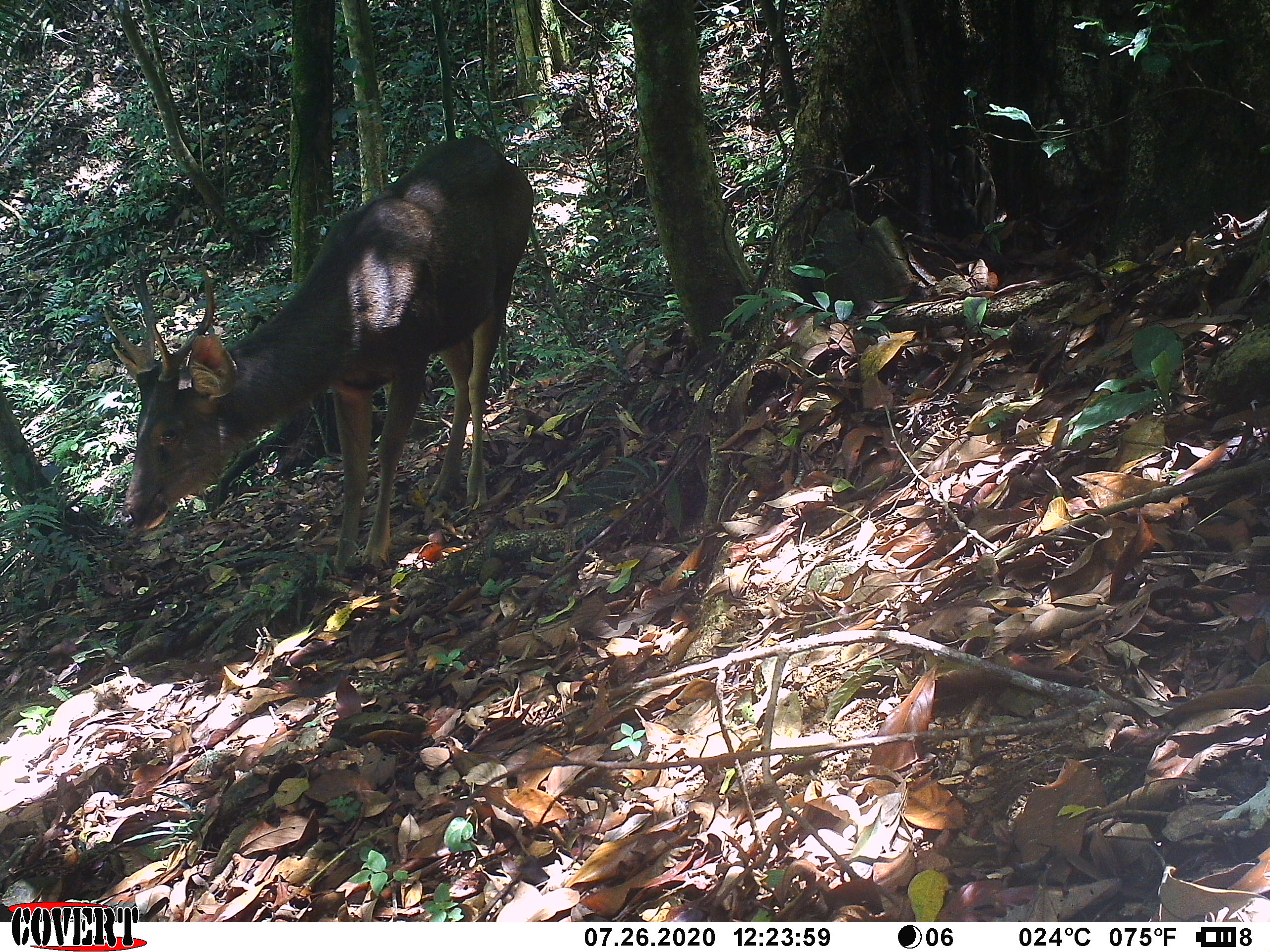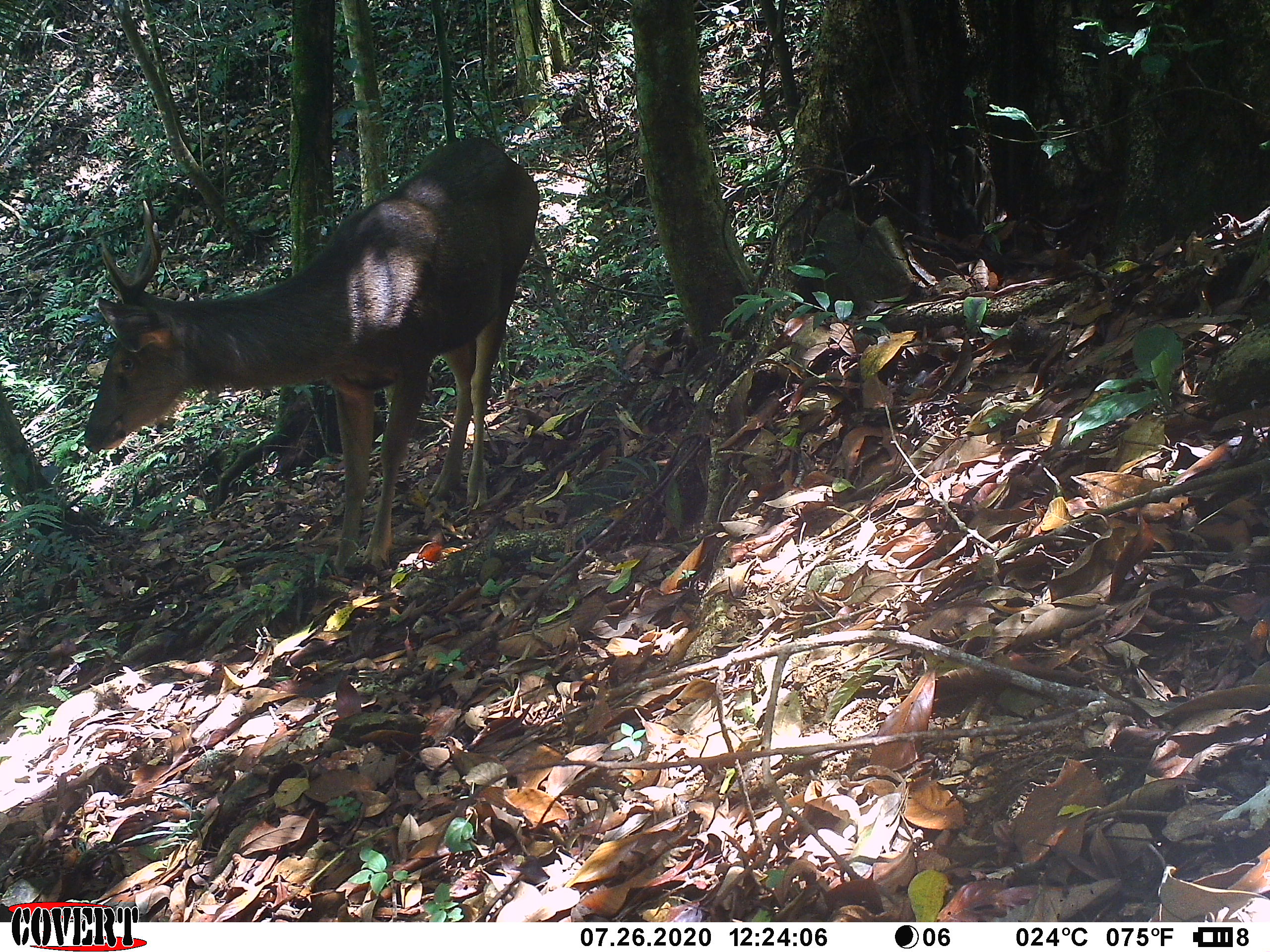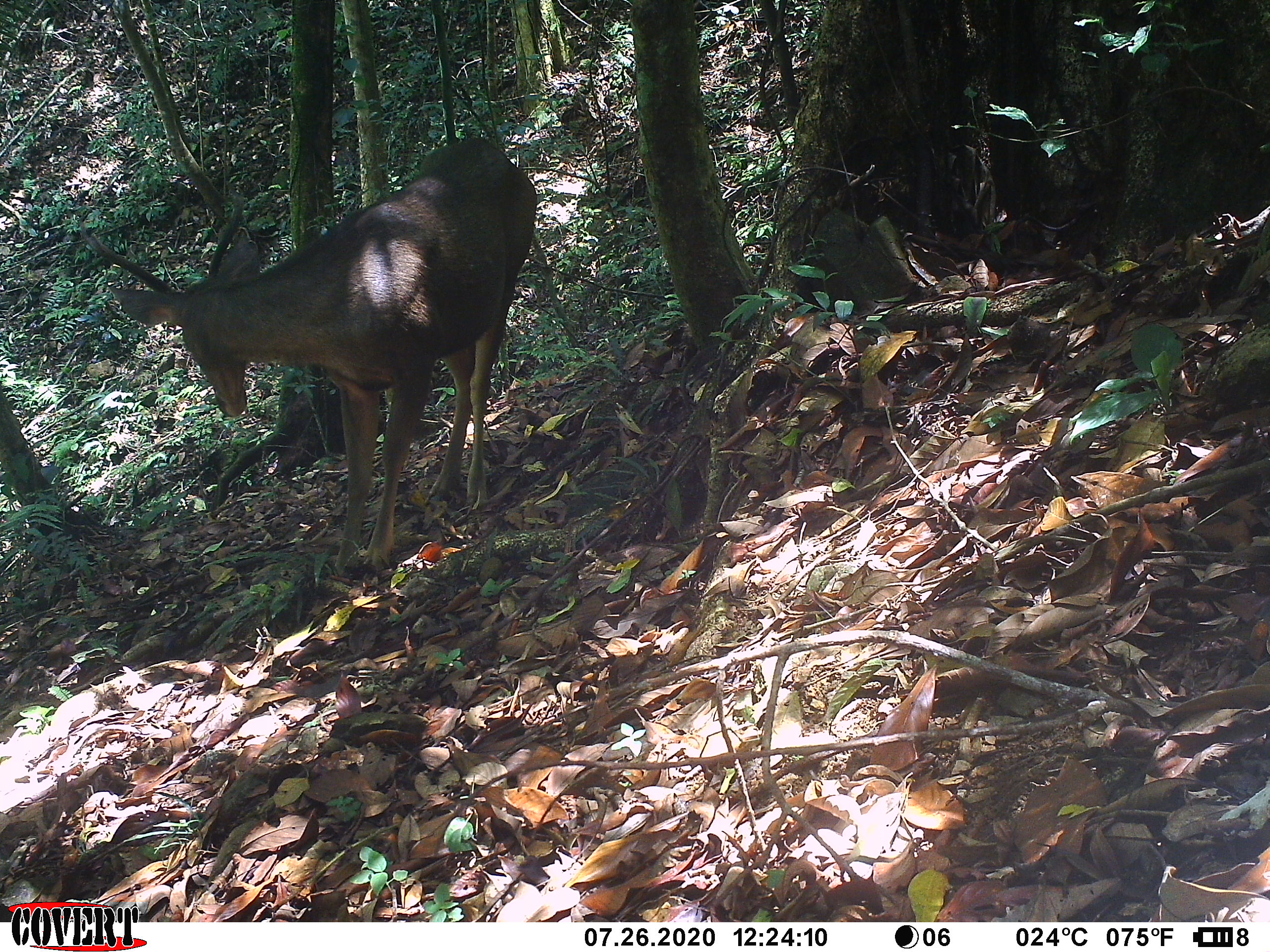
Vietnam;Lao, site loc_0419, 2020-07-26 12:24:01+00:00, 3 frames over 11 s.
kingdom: Animalia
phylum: Chordata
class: Mammalia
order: Artiodactyla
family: Cervidae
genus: Rusa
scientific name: Rusa unicolor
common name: sambar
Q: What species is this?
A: Sambar (Rusa unicolor).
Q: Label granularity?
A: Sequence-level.